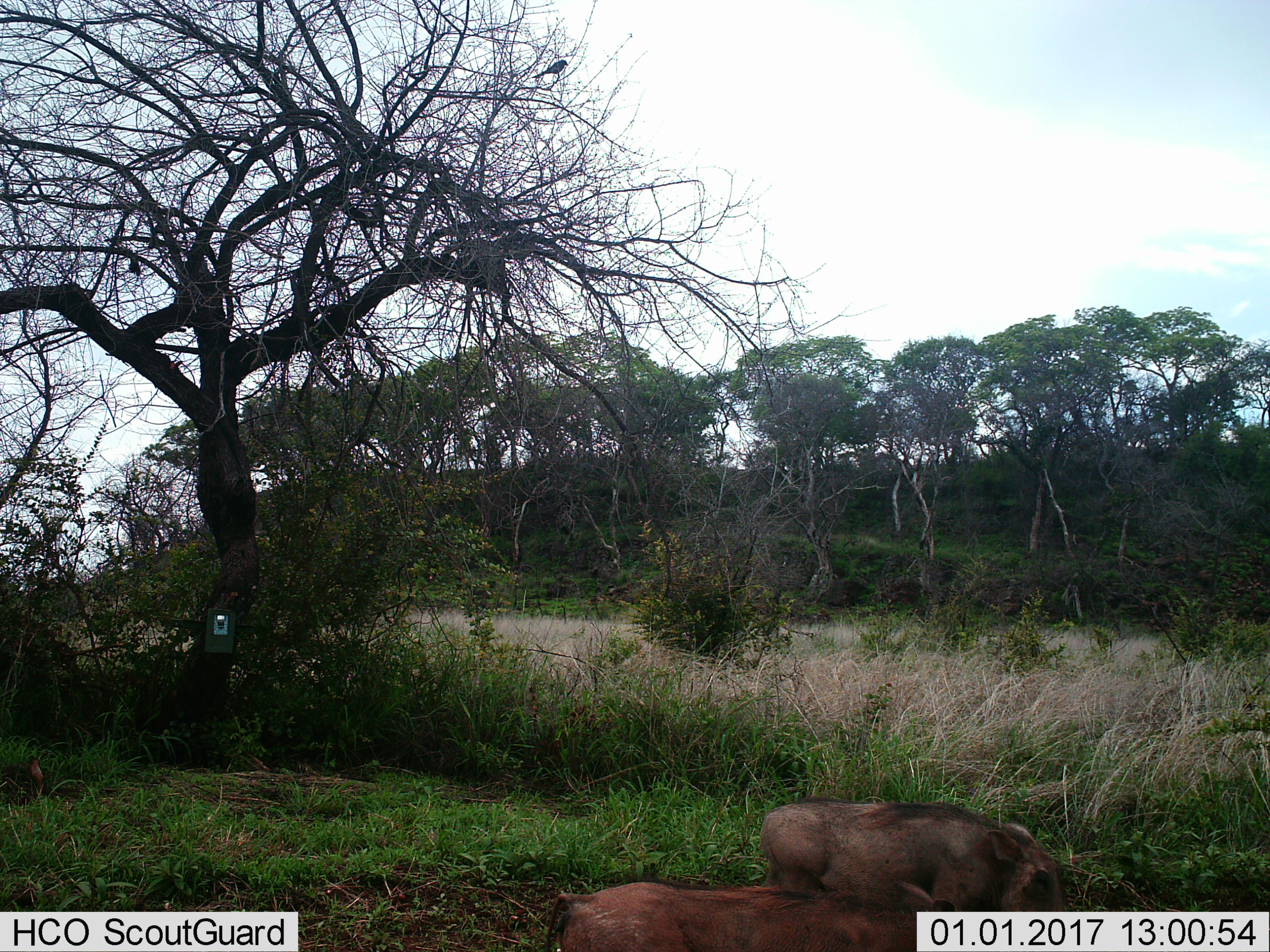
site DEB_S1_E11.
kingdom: Animalia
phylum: Chordata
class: Mammalia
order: Artiodactyla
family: Suidae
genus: Phacochoerus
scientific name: Phacochoerus africanus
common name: warthog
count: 2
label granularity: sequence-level